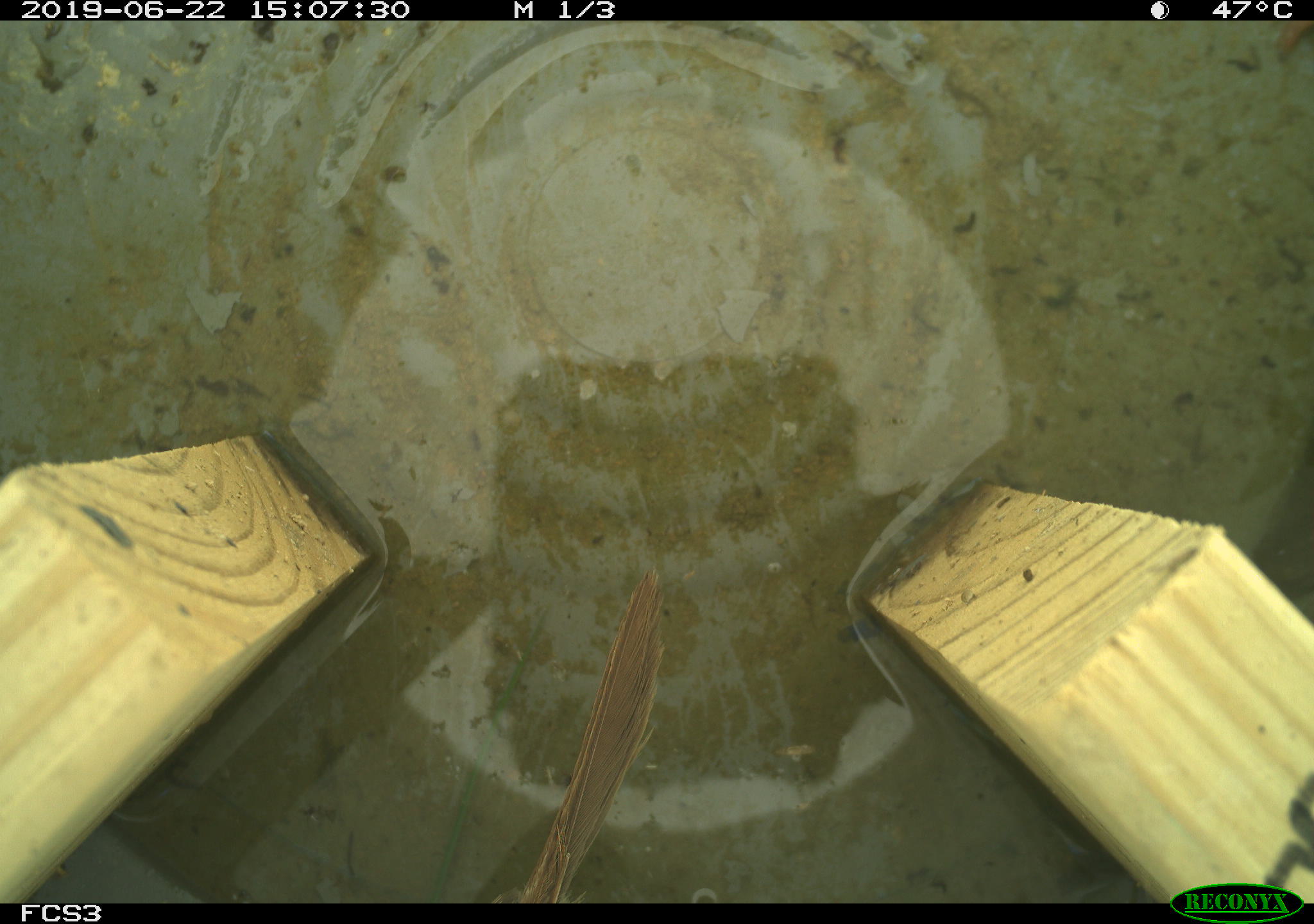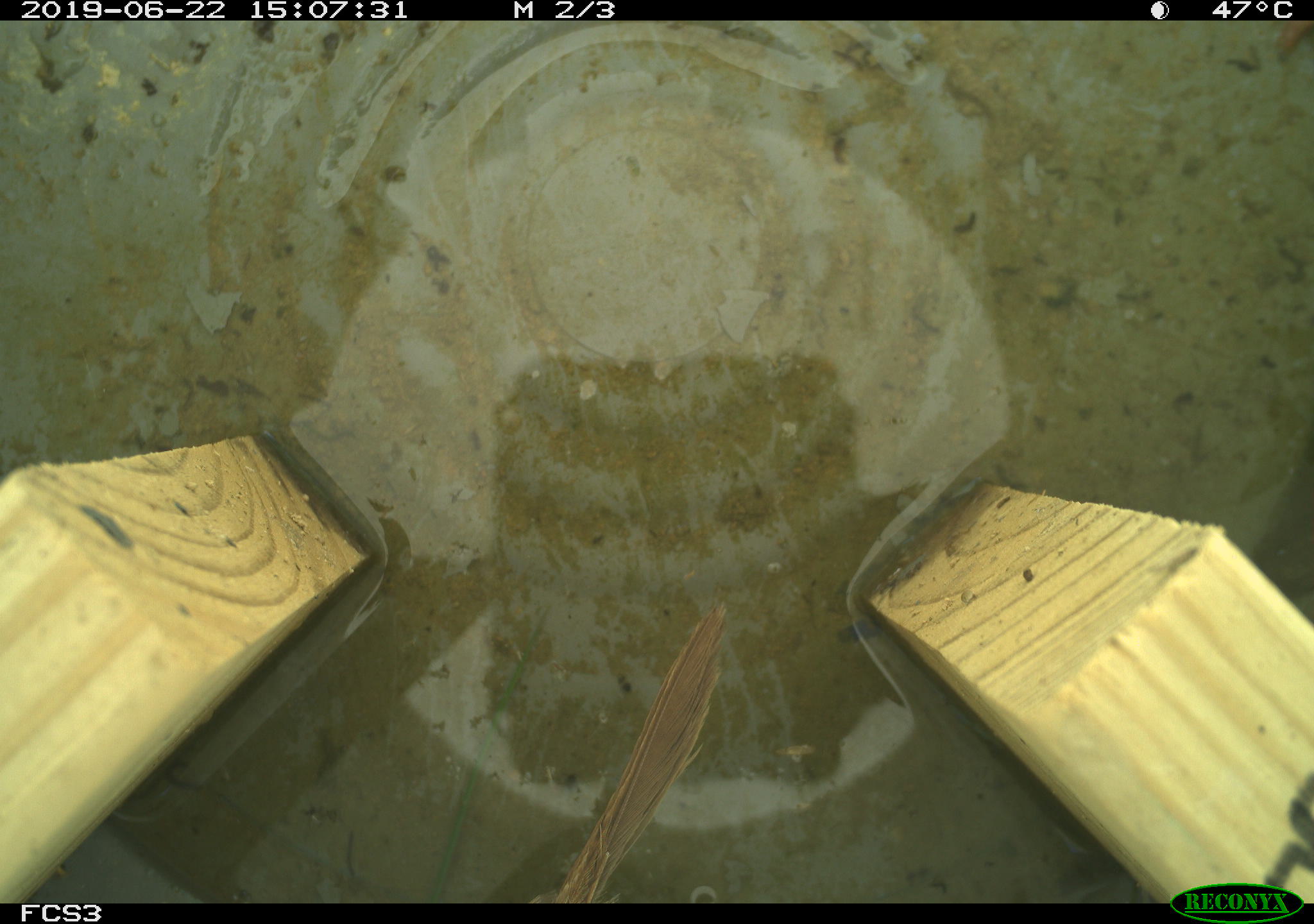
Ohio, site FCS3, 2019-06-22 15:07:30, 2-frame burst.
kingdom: Animalia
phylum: Chordata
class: Aves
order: Passeriformes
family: Passerellidae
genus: Melospiza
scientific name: Melospiza melodia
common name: song sparrow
Song sparrow (Melospiza melodia).